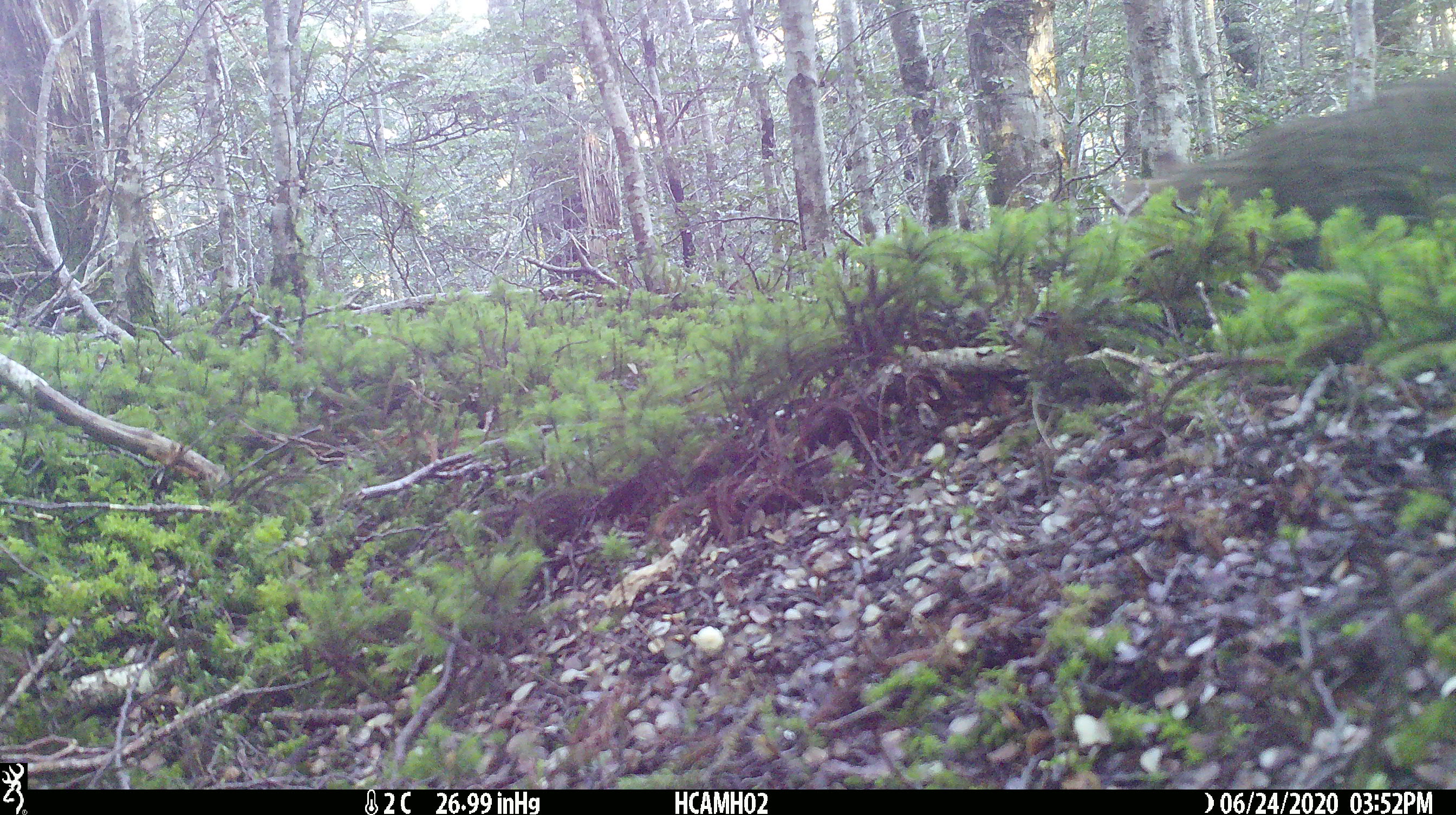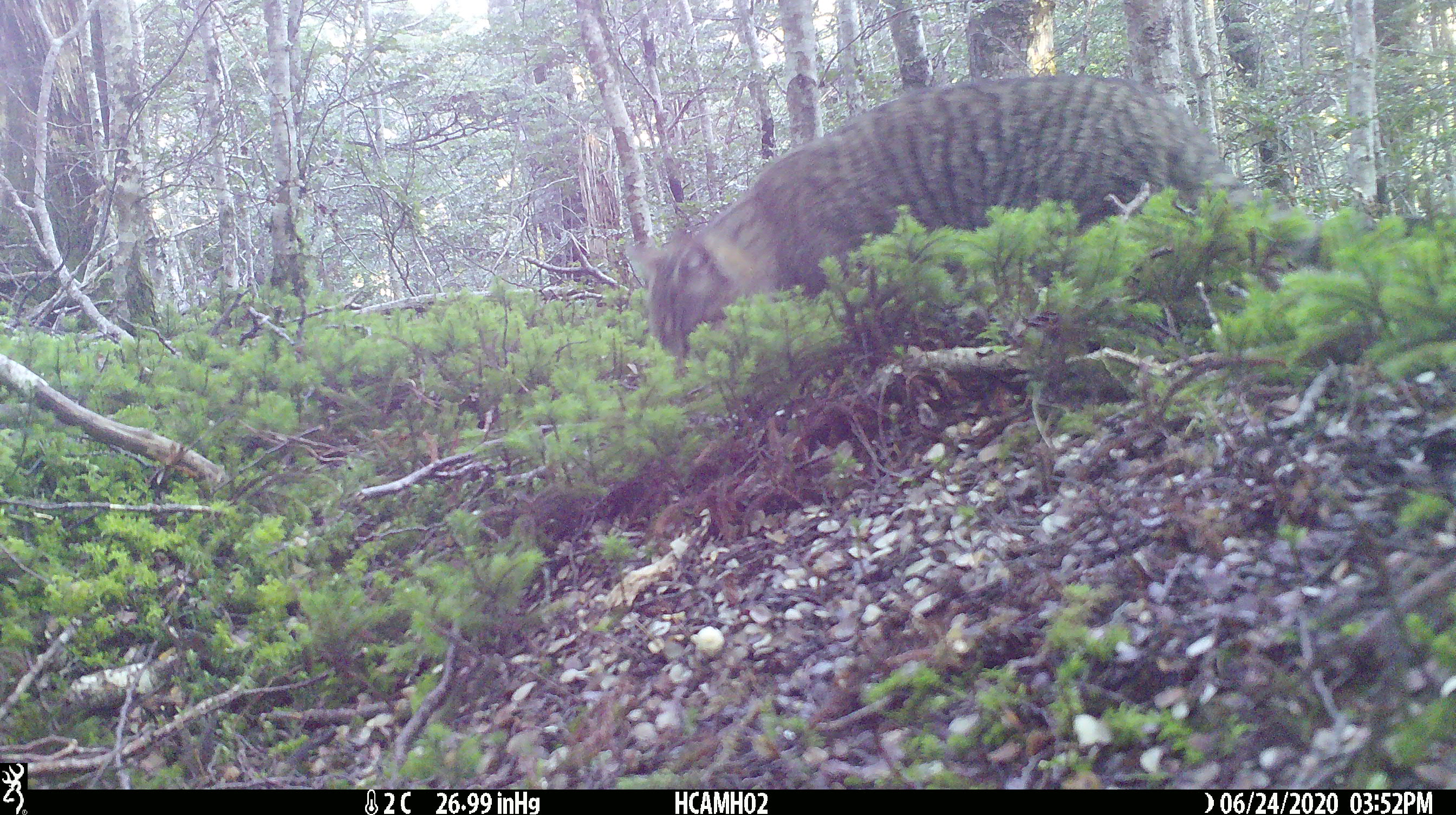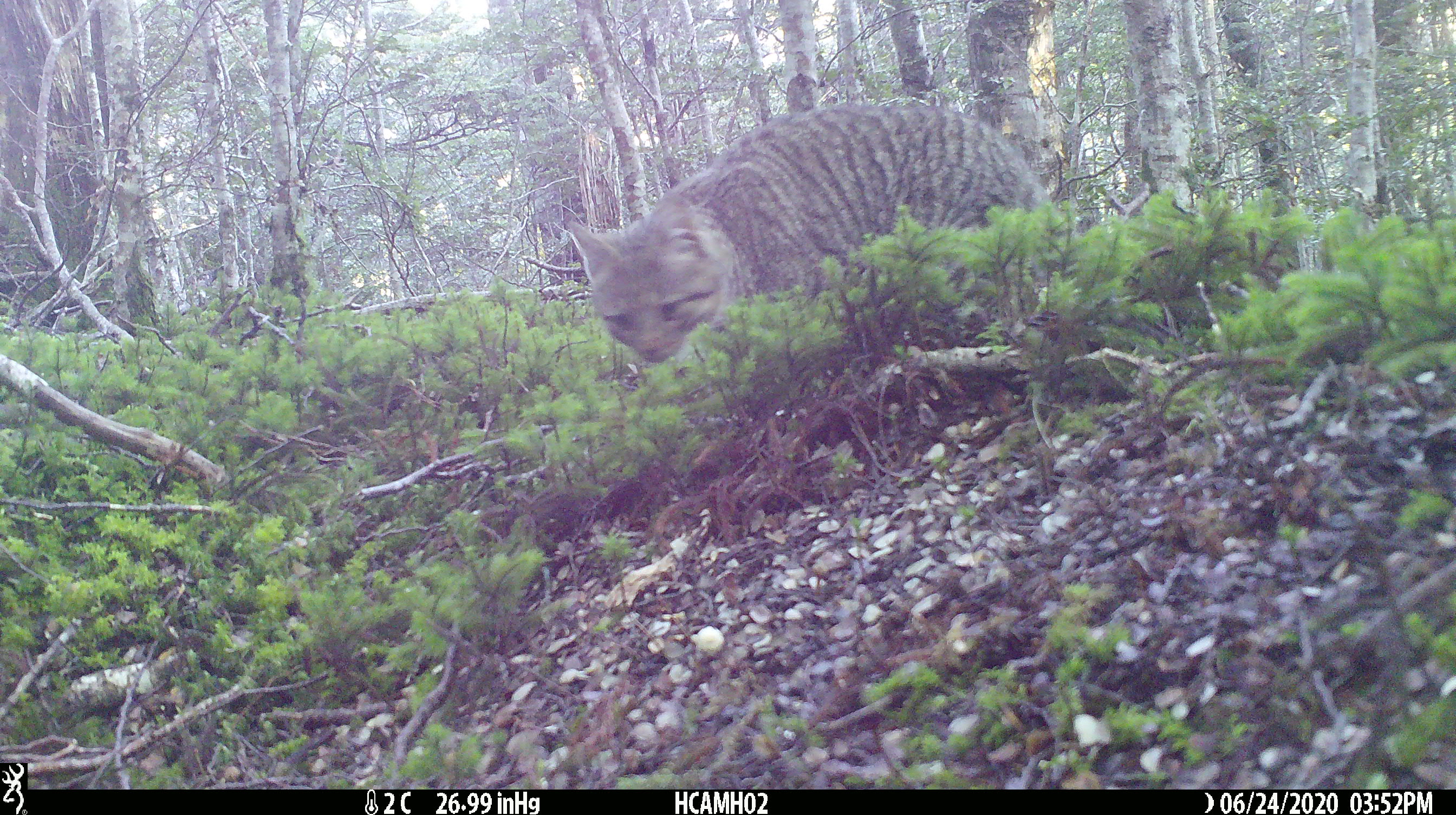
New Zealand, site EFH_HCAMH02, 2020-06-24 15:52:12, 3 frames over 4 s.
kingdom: Animalia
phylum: Chordata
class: Mammalia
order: Carnivora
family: Felidae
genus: Felis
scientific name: Felis catus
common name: domestic cat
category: cat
Cat (domestic cat) (Felis catus).